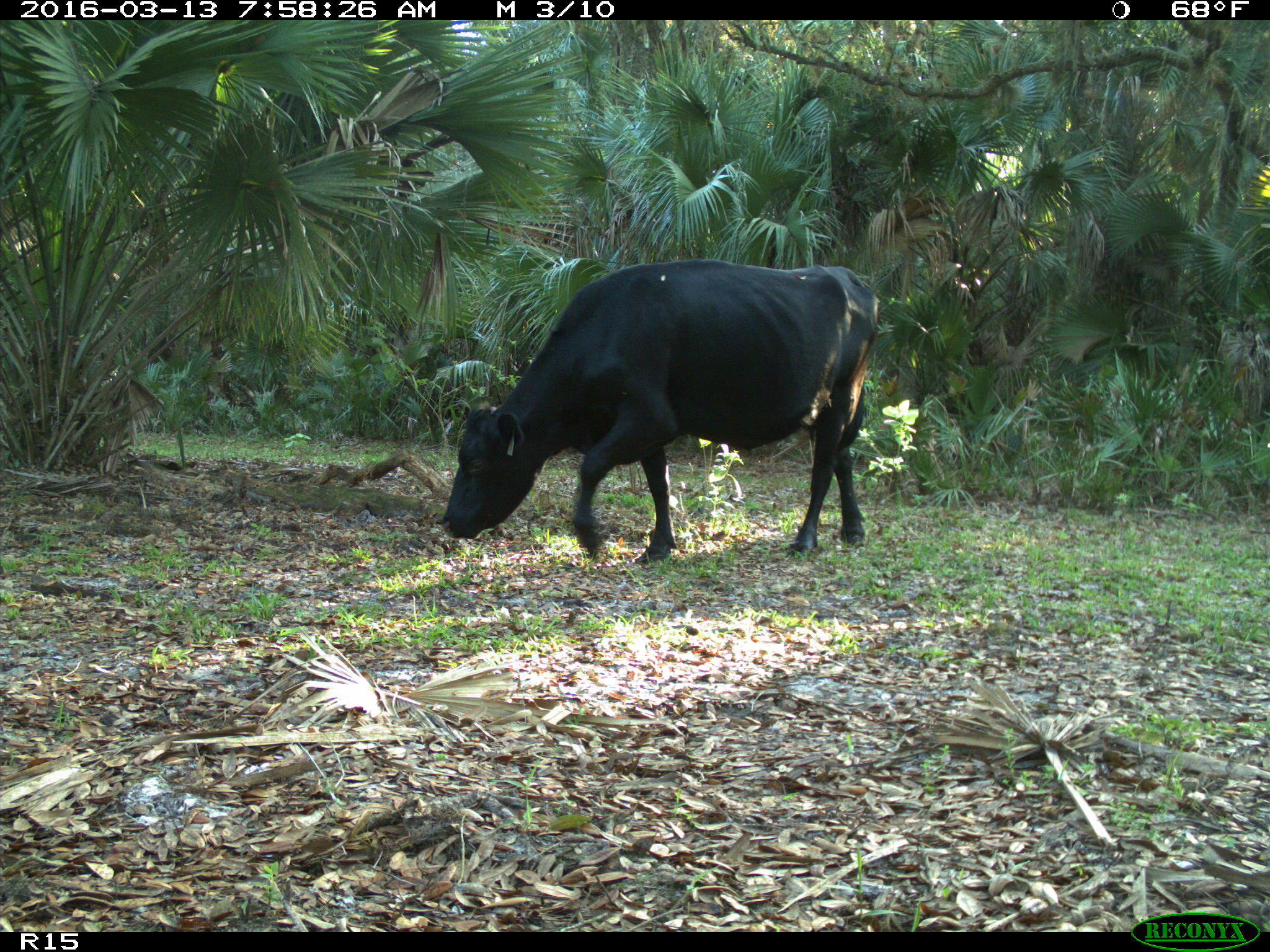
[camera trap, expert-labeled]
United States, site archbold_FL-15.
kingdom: Animalia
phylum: Chordata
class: Mammalia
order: Artiodactyla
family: Bovidae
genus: Bos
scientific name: Bos taurus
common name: domestic cow